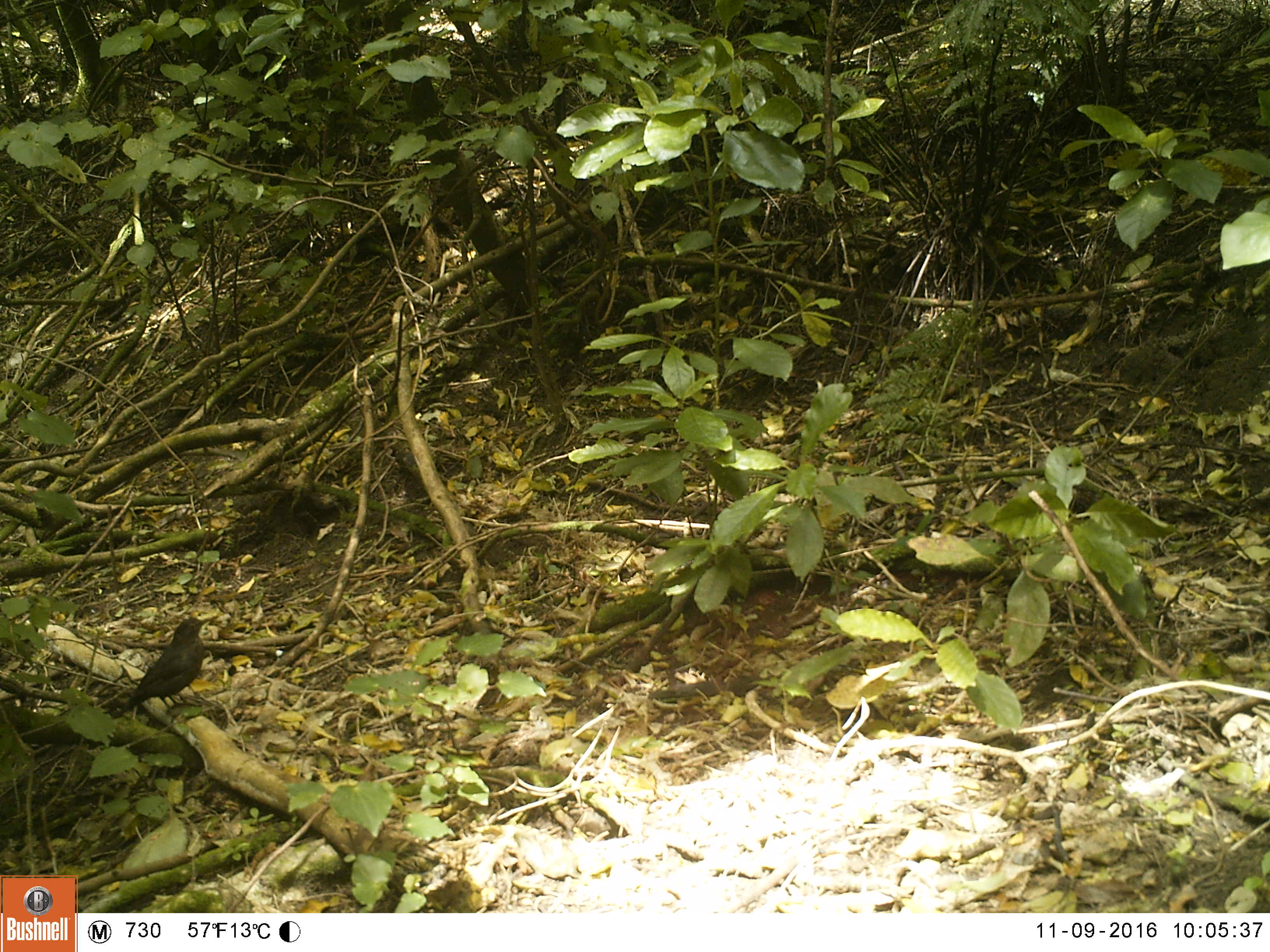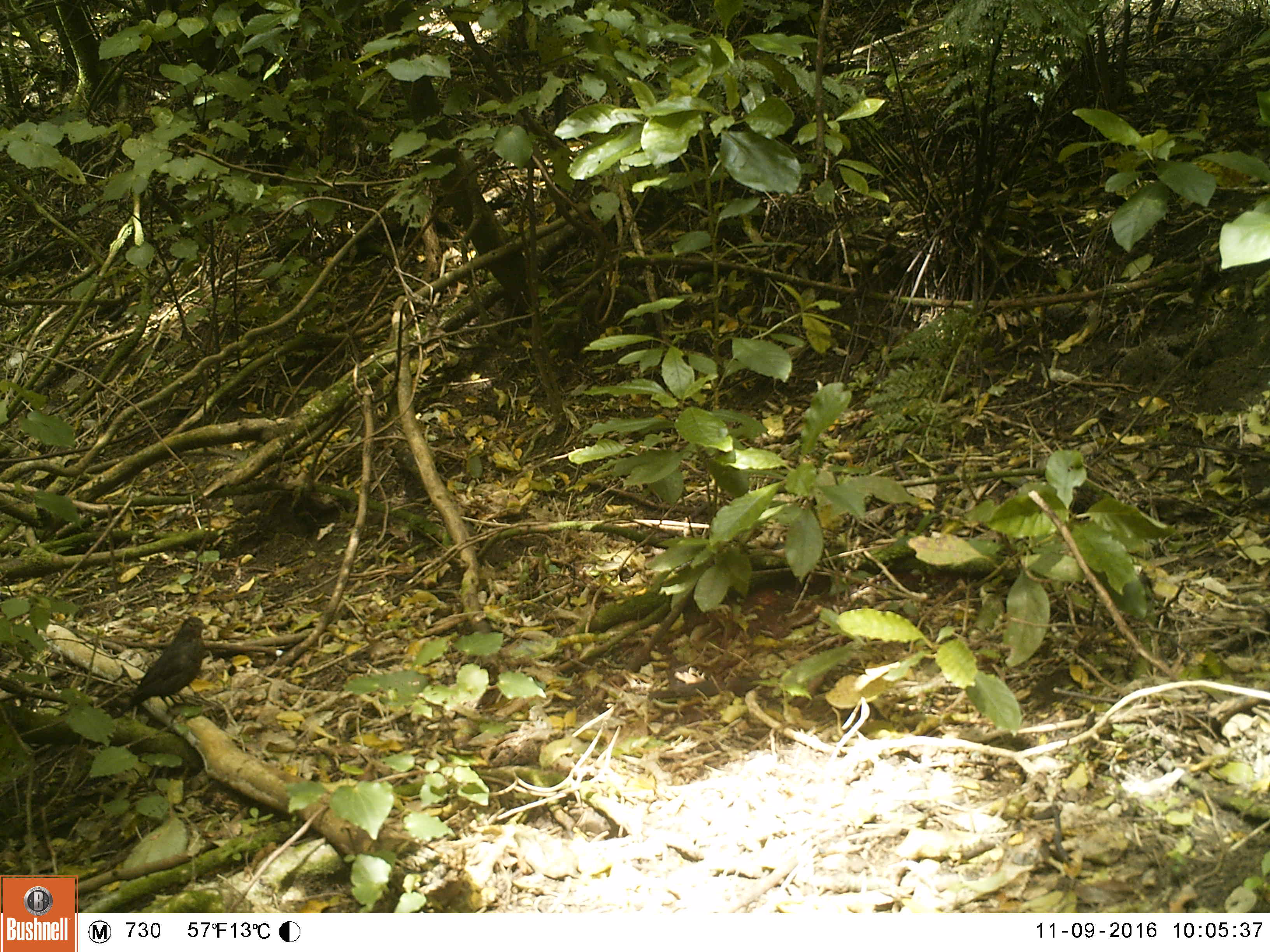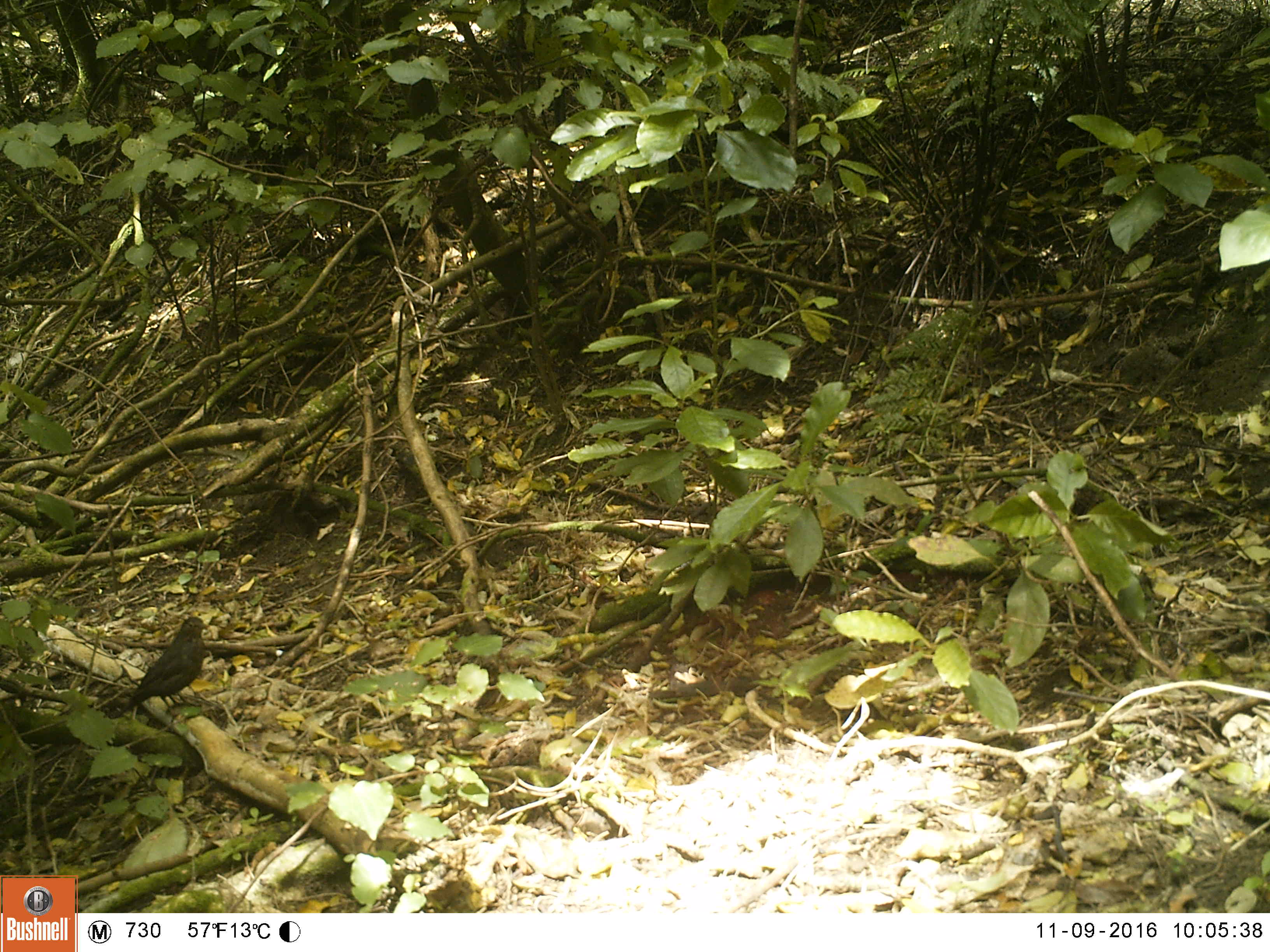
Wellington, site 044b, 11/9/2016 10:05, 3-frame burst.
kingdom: Animalia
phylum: Chordata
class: Aves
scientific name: Aves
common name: bird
Bird (Aves).